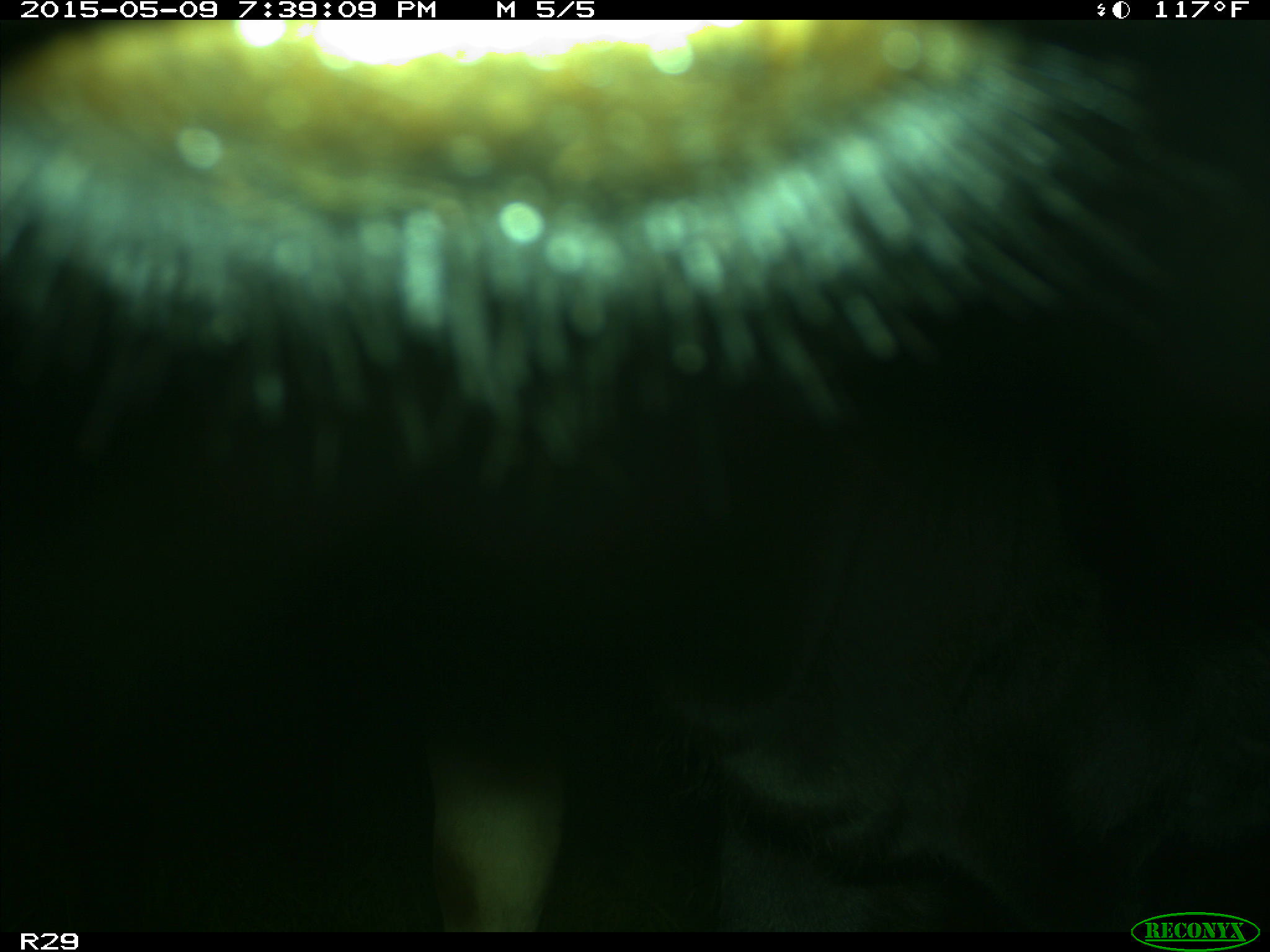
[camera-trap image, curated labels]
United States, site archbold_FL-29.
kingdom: Animalia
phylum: Chordata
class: Mammalia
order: Artiodactyla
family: Bovidae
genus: Bos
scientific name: Bos taurus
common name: domestic cow